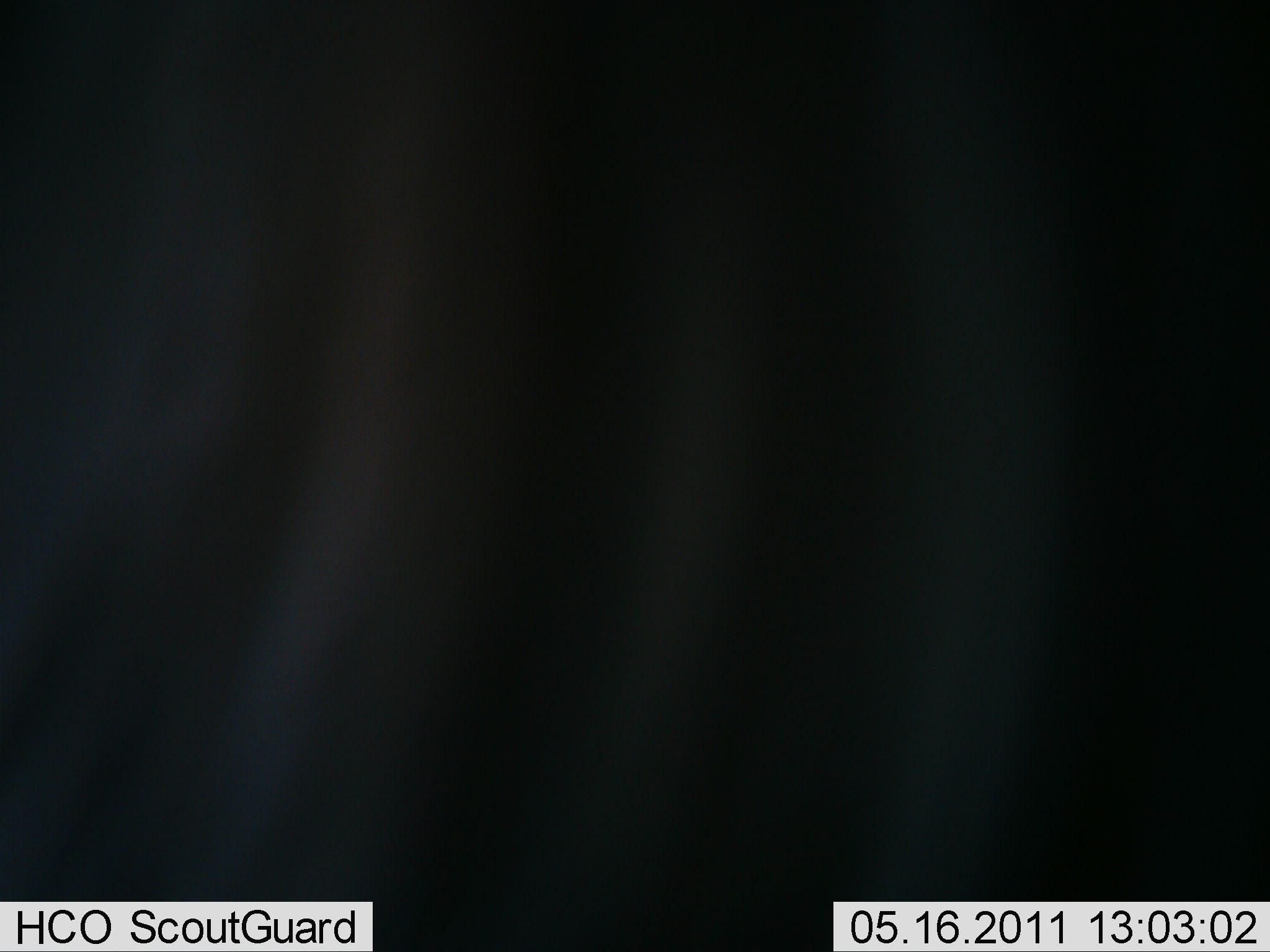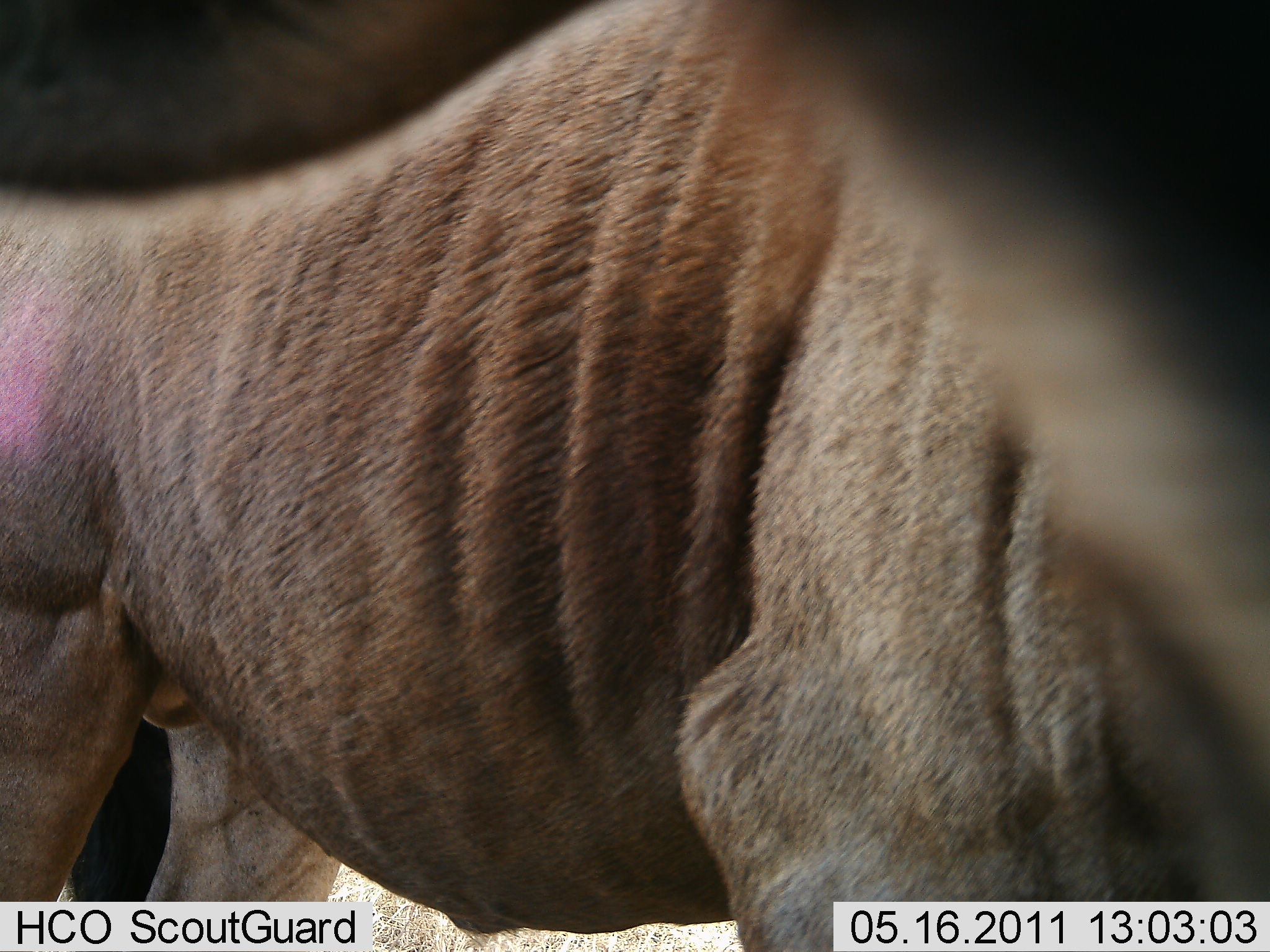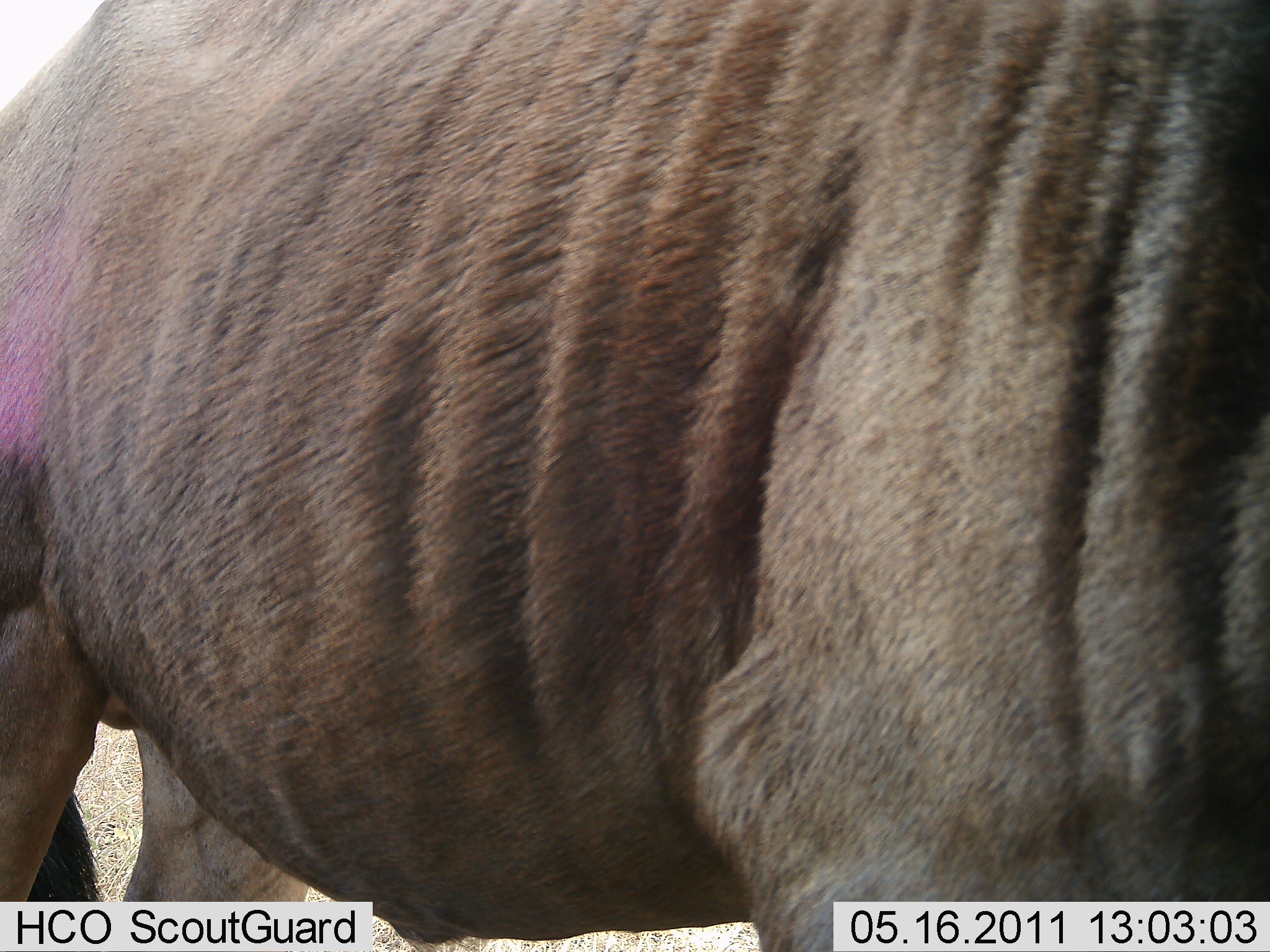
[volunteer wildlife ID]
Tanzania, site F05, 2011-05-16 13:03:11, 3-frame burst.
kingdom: Animalia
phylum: Chordata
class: Mammalia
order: Artiodactyla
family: Bovidae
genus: Connochaetes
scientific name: Connochaetes taurinus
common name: blue wildebeest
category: wildebeest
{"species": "wildebeest (blue wildebeest) (Connochaetes taurinus)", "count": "1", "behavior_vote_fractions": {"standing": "82%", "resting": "0%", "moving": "18%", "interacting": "0%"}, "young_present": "0%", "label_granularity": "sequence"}